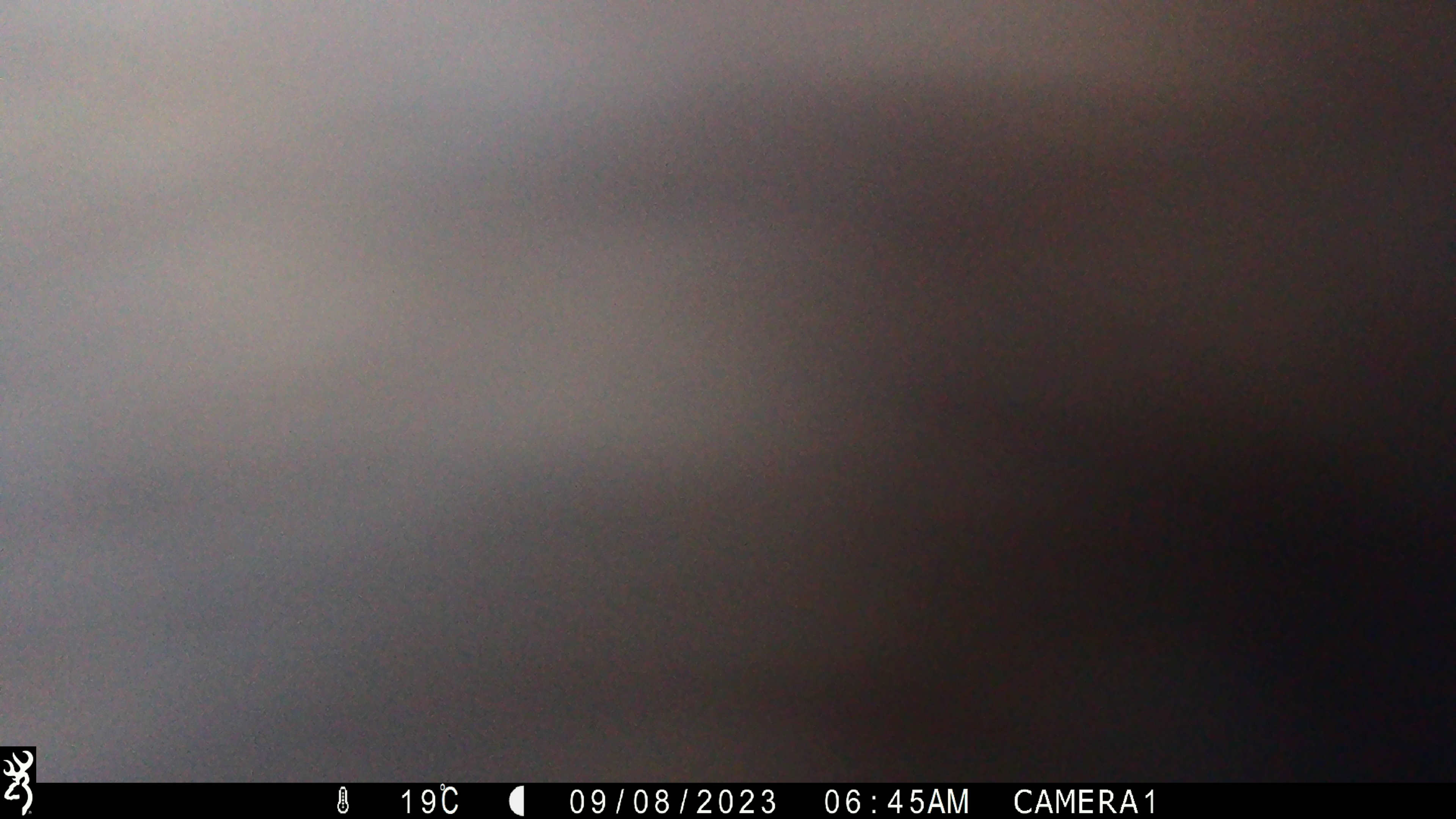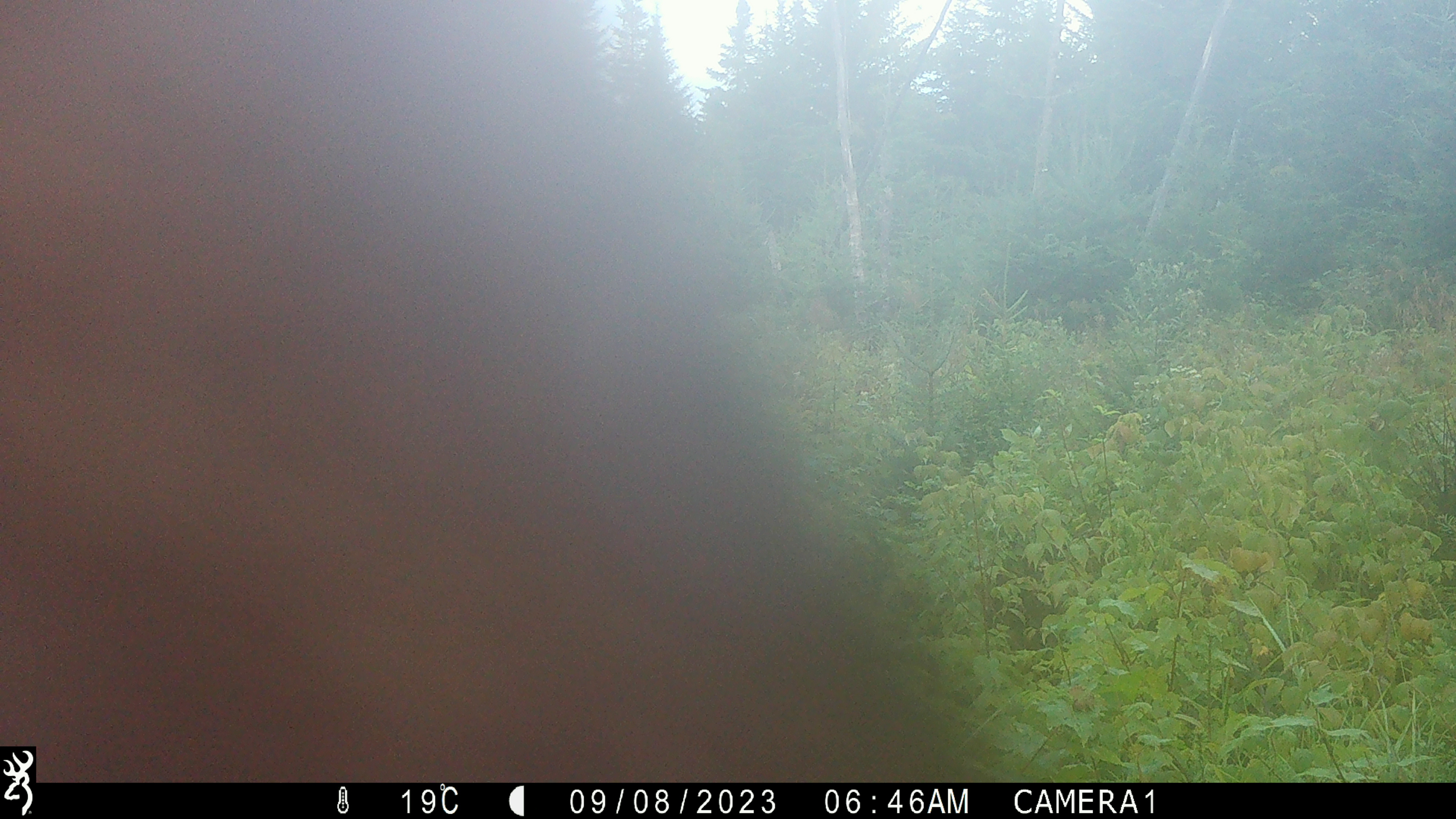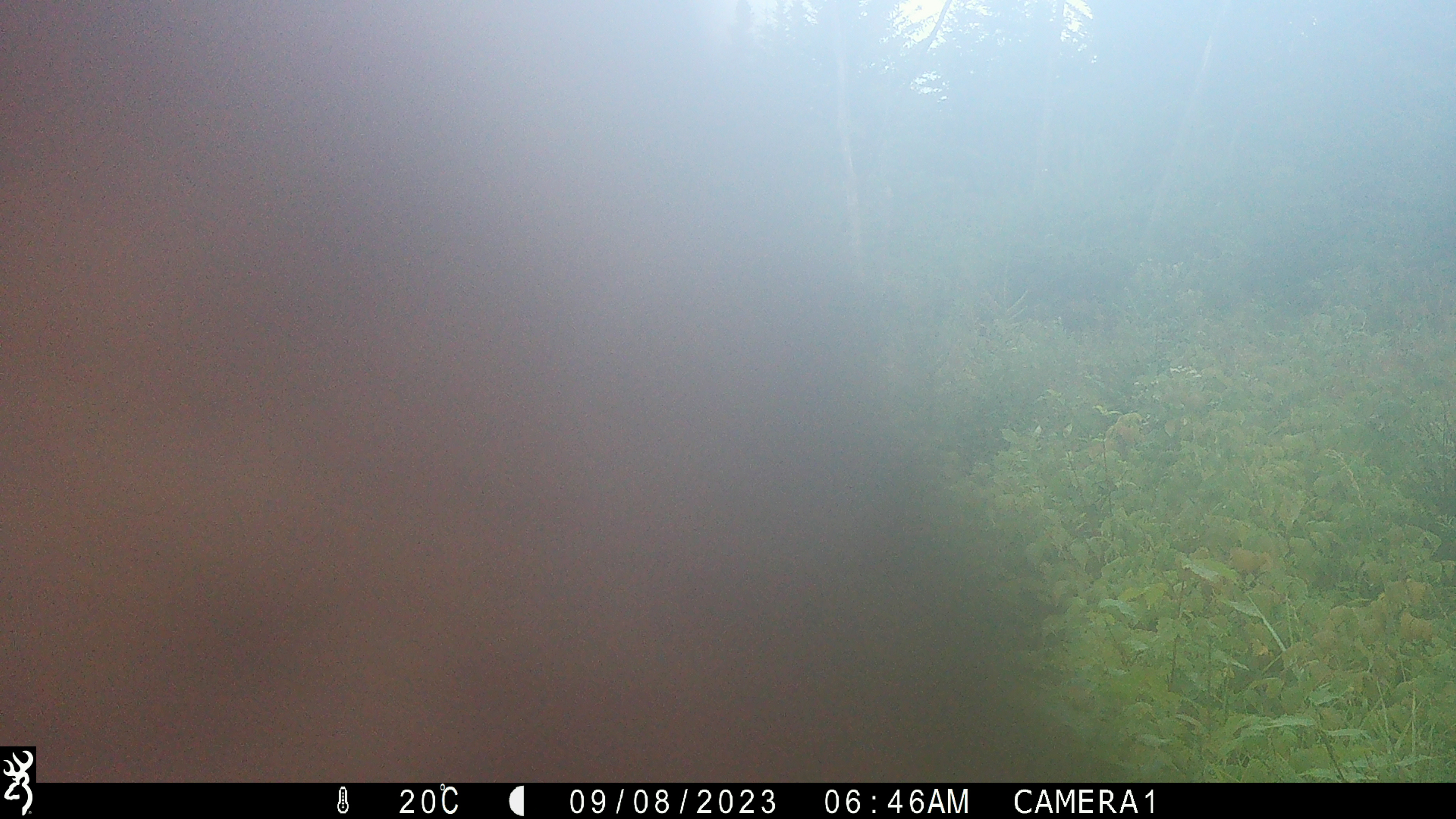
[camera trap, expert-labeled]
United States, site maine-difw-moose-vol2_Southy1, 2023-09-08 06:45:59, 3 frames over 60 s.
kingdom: Animalia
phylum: Chordata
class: Mammalia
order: Artiodactyla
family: Cervidae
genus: Alces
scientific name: Alces alces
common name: moose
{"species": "moose (Alces alces)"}